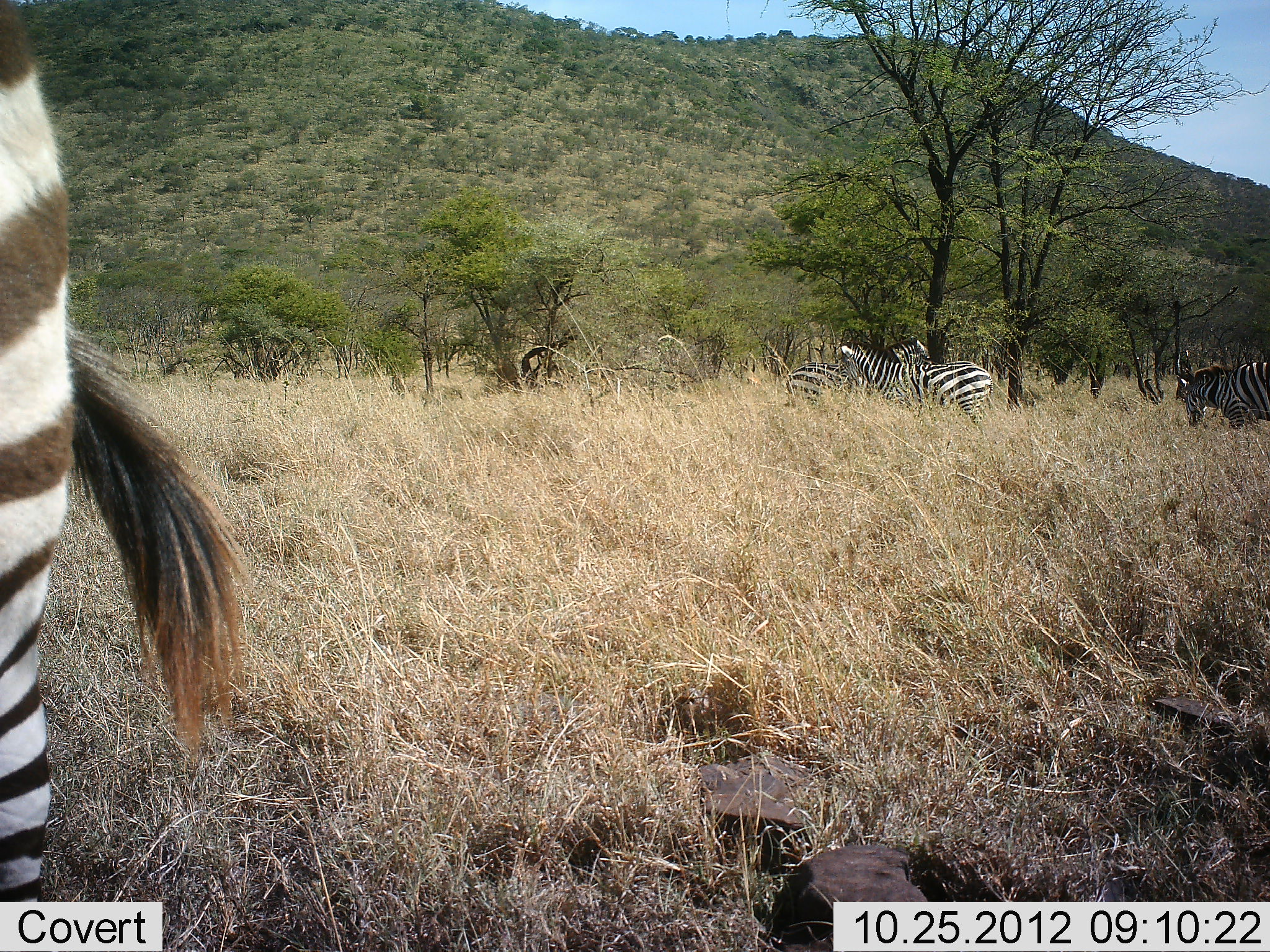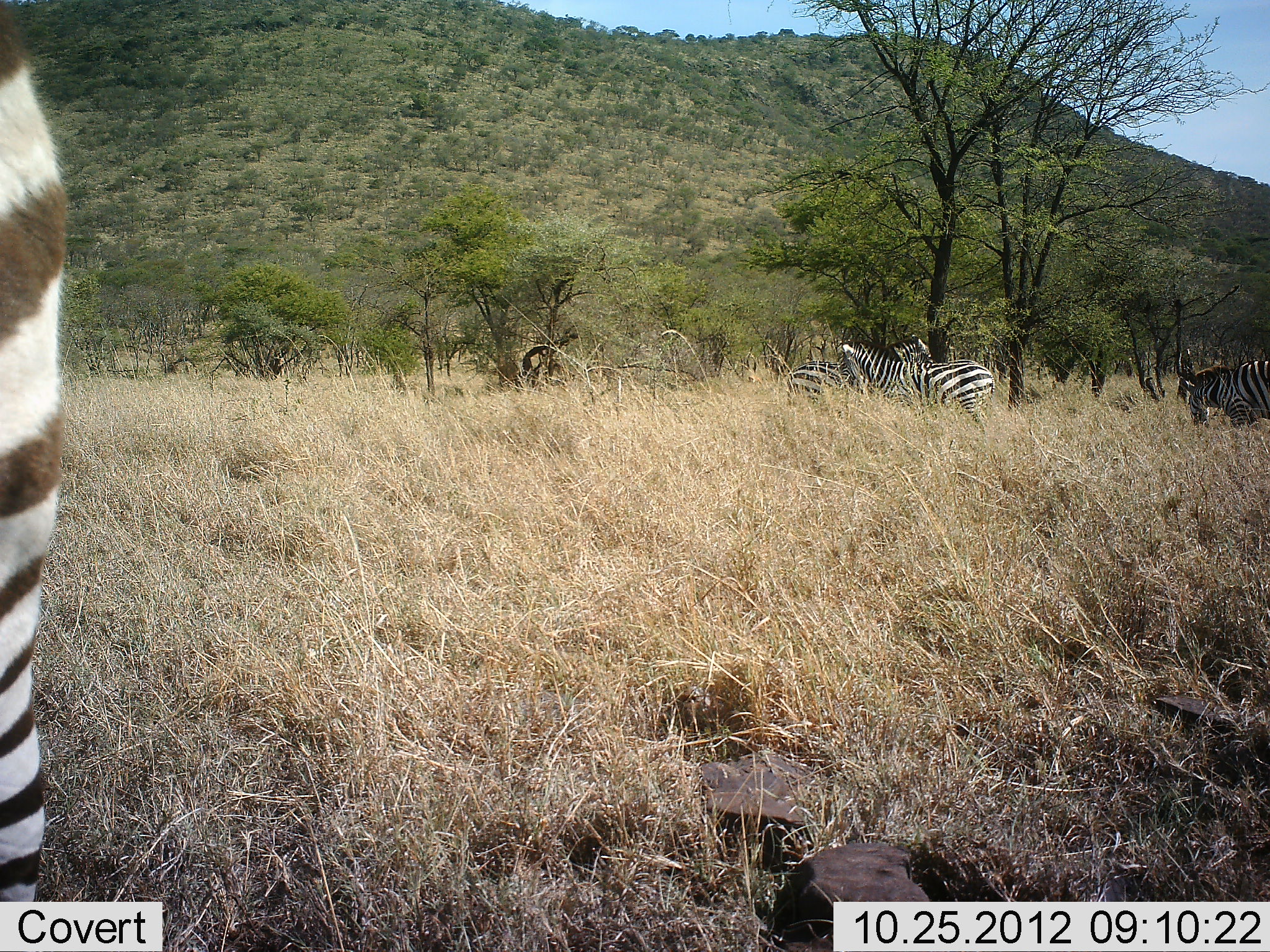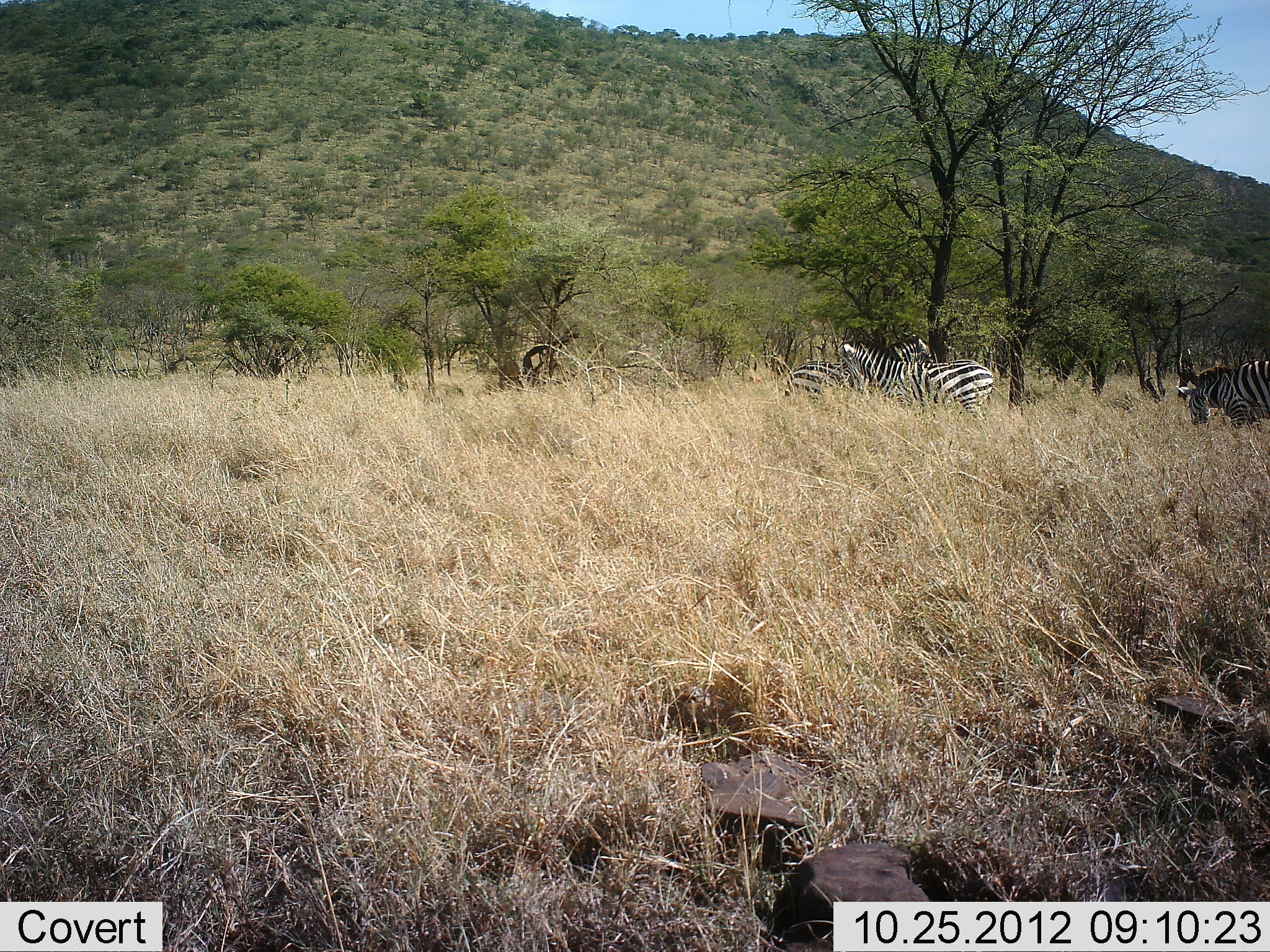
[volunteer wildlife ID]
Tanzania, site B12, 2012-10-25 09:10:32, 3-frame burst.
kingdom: Animalia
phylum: Chordata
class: Mammalia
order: Perissodactyla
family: Equidae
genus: Equus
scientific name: Equus quagga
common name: plains zebra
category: zebra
Zebra (plains zebra) (Equus quagga), count 4. Behavior (volunteer vote fractions): standing 82%, resting 9%, moving 27%, interacting 0%. Young present (vote fraction): 0%. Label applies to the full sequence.